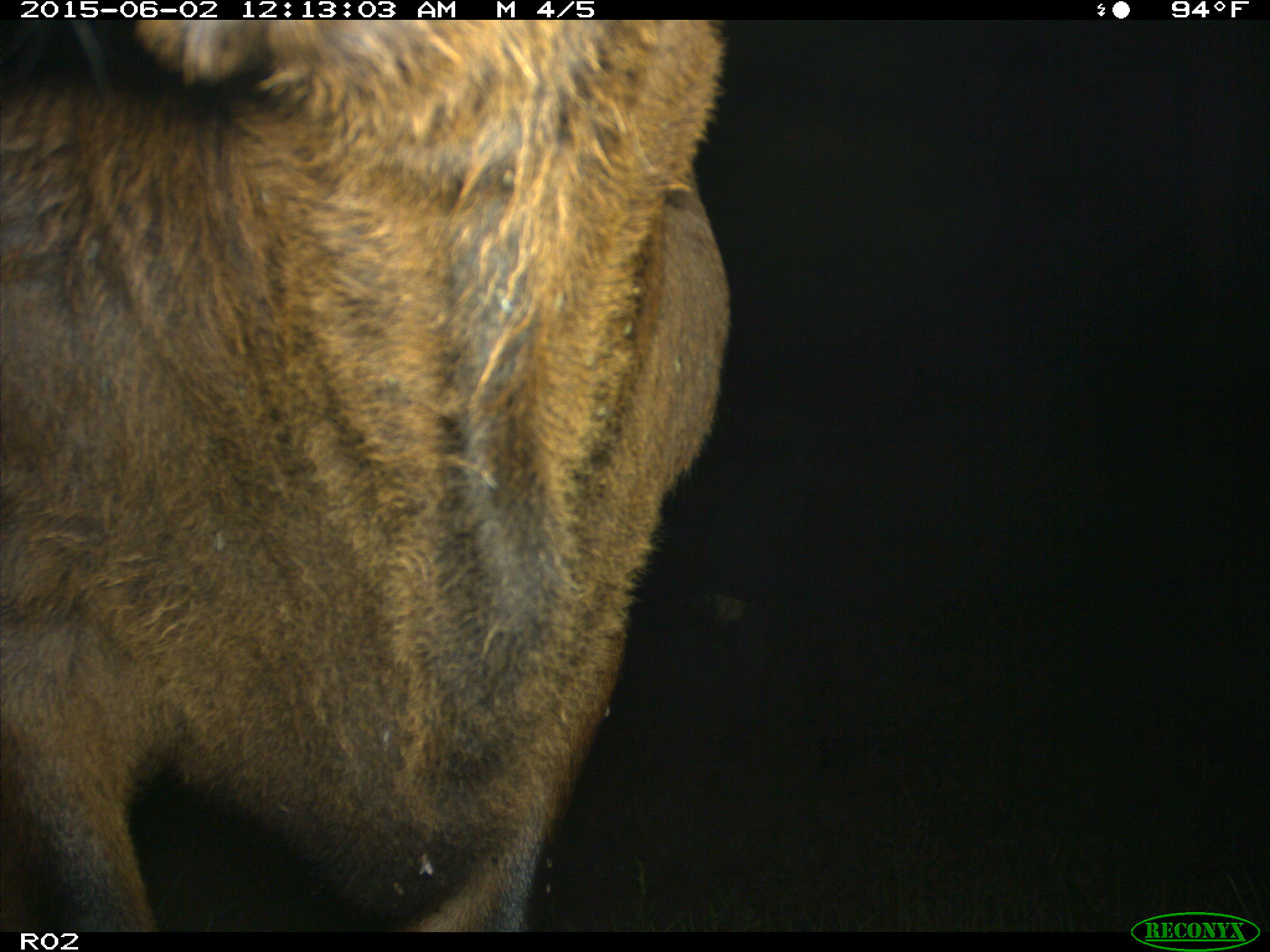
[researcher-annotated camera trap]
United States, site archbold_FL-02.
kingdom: Animalia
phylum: Chordata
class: Mammalia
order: Artiodactyla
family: Bovidae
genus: Bos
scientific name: Bos taurus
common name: domestic cow